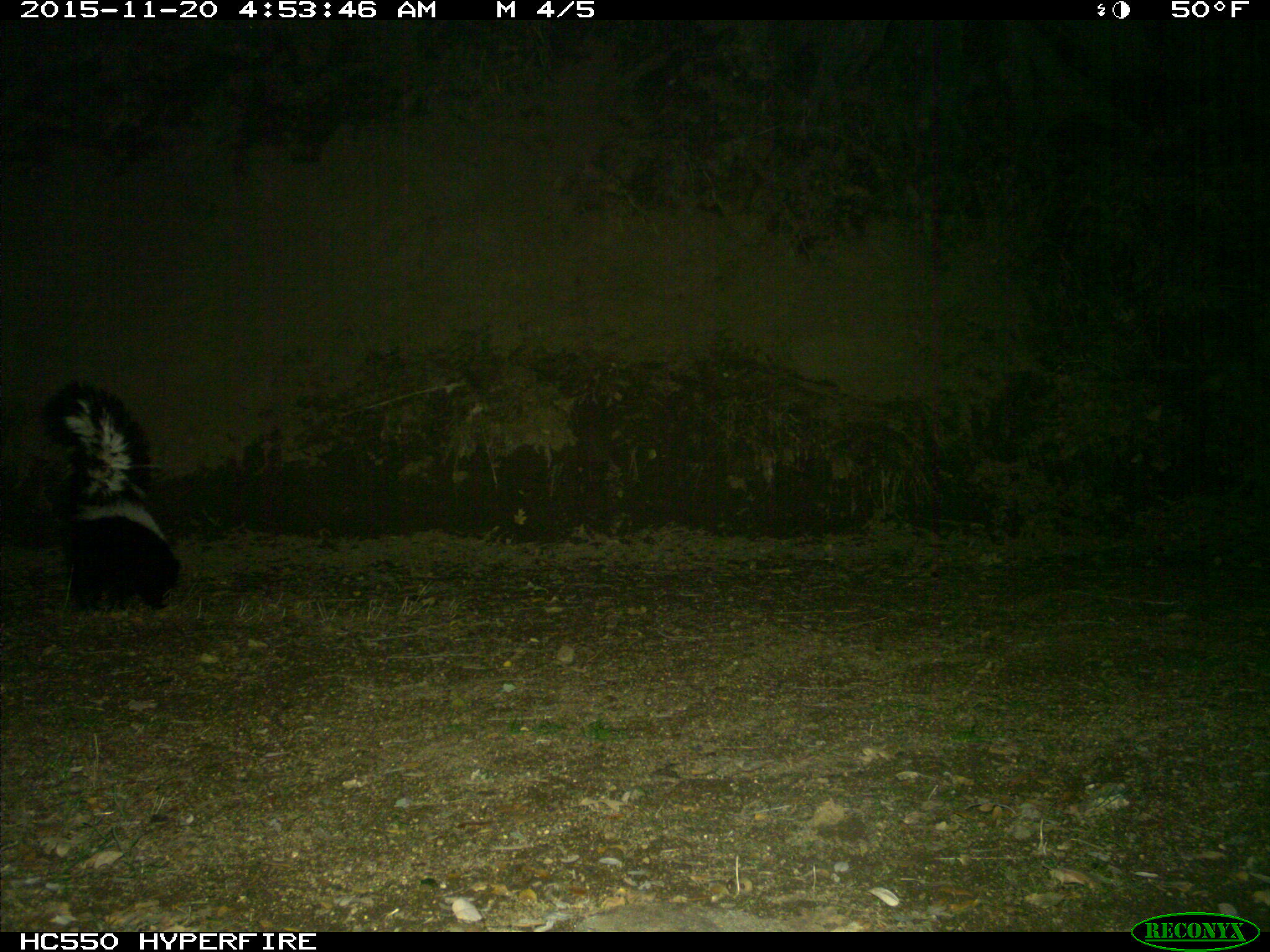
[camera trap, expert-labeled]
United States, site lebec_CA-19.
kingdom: Animalia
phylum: Chordata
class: Mammalia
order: Carnivora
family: Mephitidae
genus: Mephitis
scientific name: Mephitis mephitis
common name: striped skunk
Mephitis mephitis (striped skunk).